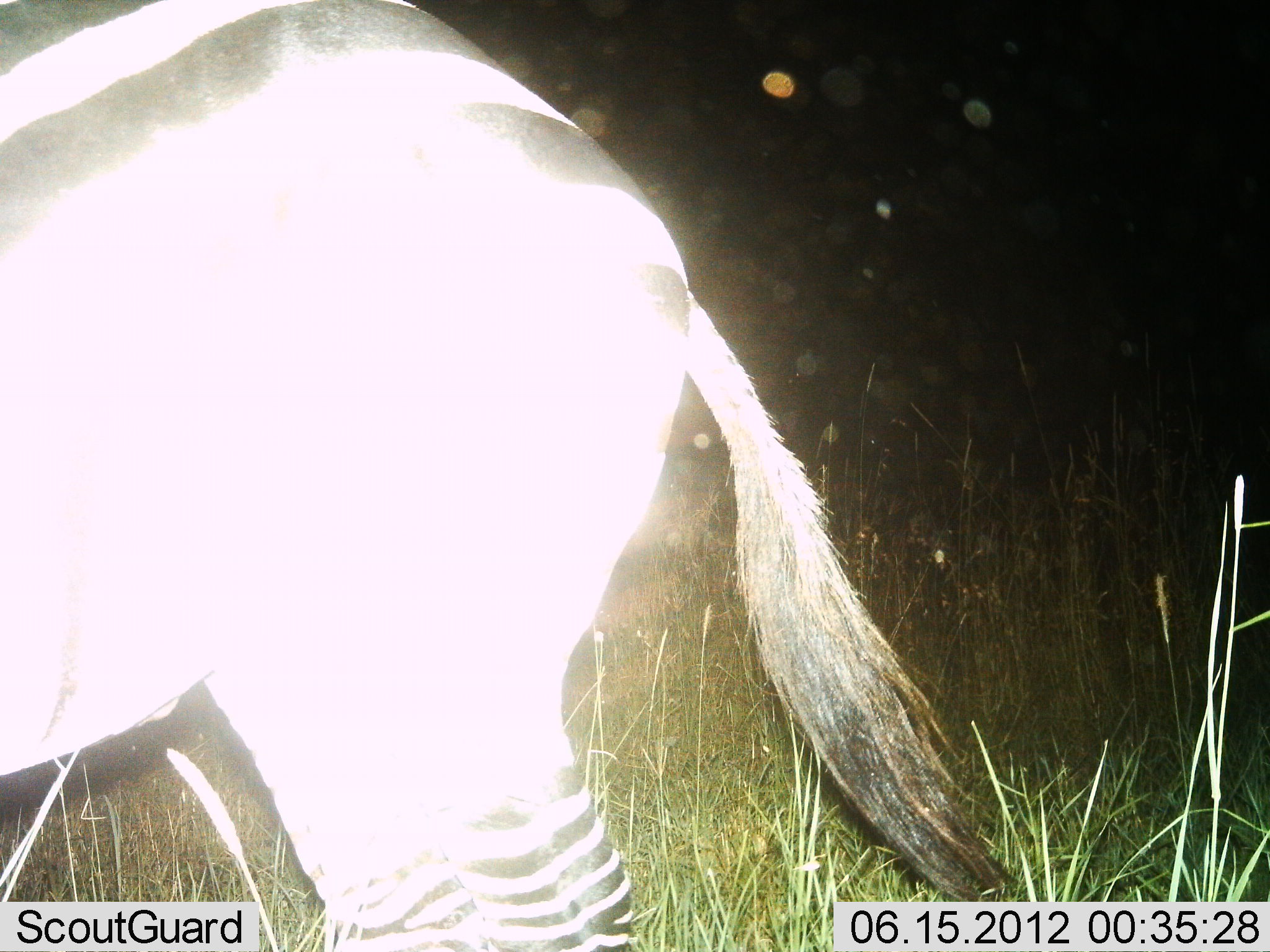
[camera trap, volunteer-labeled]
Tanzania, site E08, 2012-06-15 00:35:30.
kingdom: Animalia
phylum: Chordata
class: Mammalia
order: Perissodactyla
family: Equidae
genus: Equus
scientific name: Equus quagga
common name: plains zebra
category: zebra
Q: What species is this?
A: Zebra (plains zebra) (Equus quagga).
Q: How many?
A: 1.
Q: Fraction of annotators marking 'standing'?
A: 80%.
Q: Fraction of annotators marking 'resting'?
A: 0%.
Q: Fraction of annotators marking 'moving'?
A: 20%.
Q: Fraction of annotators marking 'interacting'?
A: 0%.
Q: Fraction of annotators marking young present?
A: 0%.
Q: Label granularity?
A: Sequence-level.